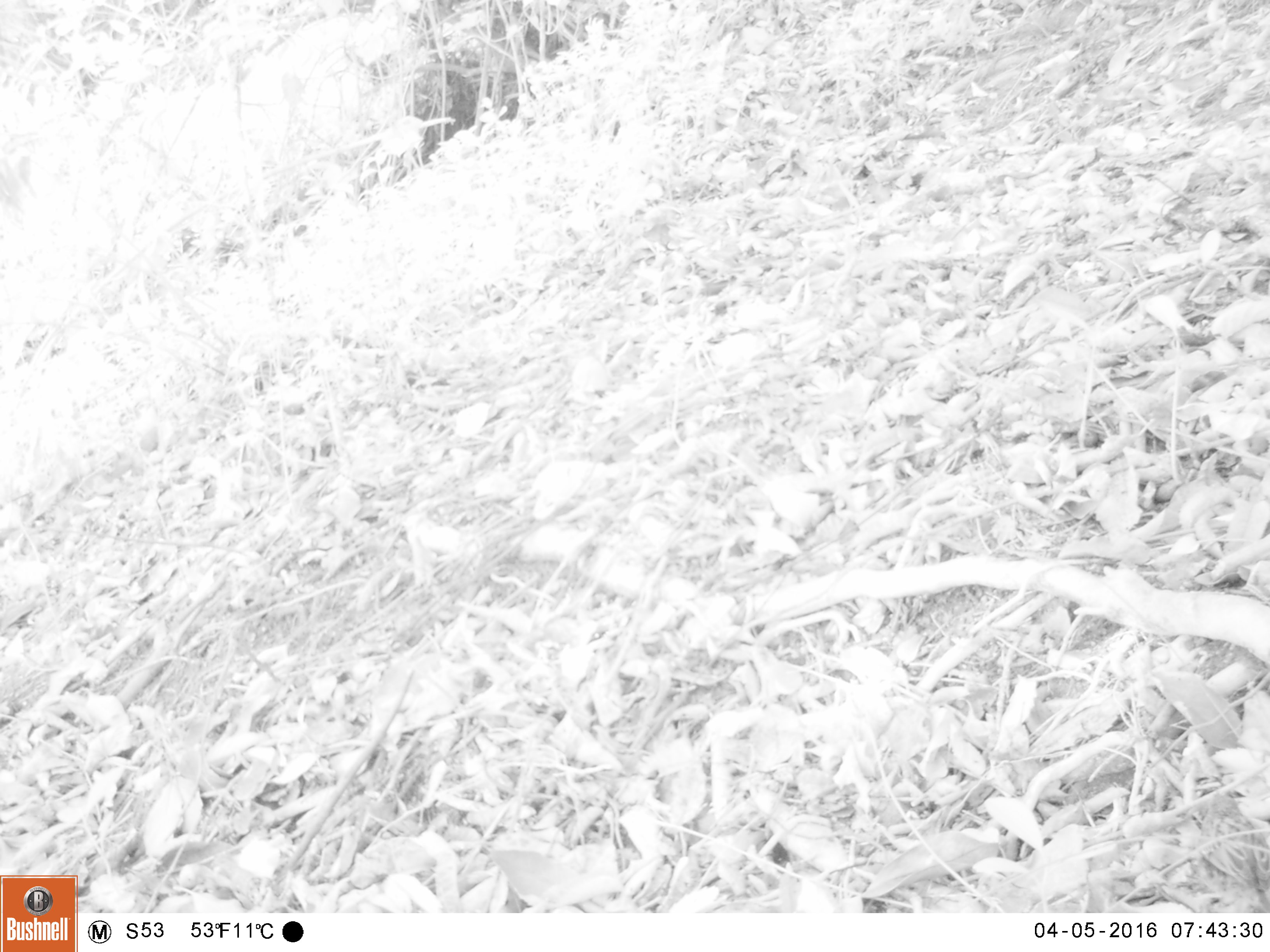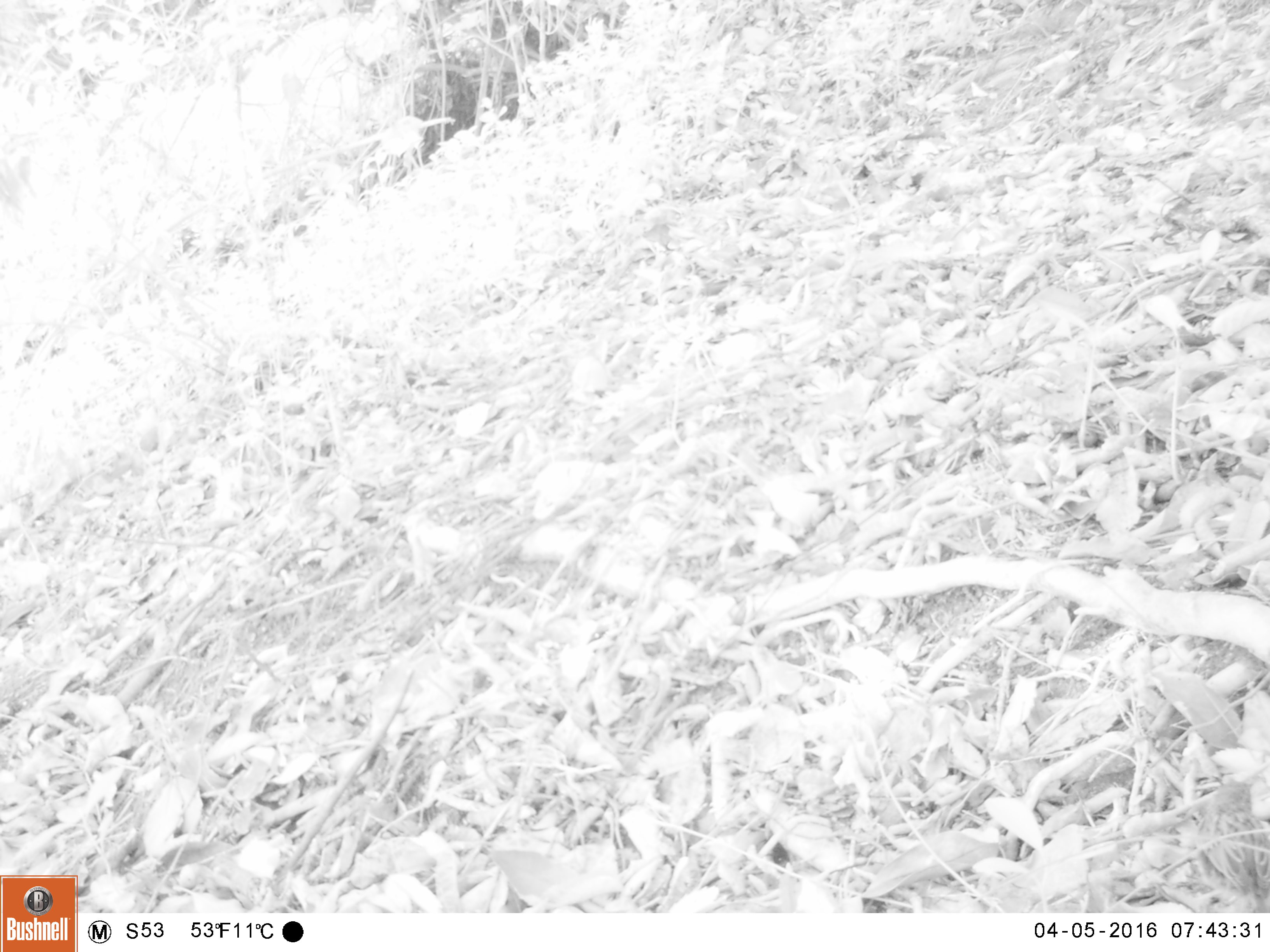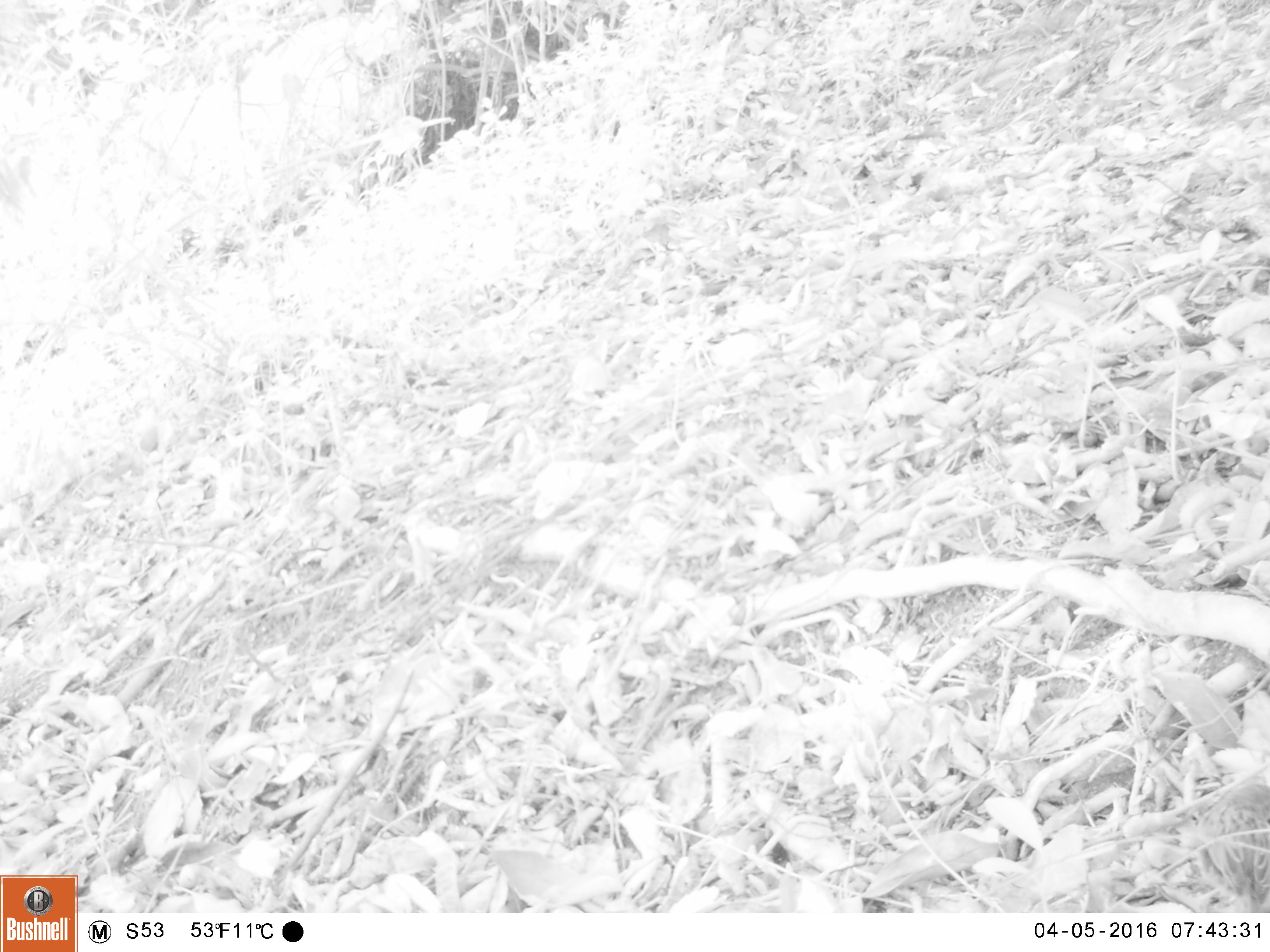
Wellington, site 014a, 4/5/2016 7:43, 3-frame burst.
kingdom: Animalia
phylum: Chordata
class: Aves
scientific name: Aves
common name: bird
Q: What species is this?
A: Bird (Aves).